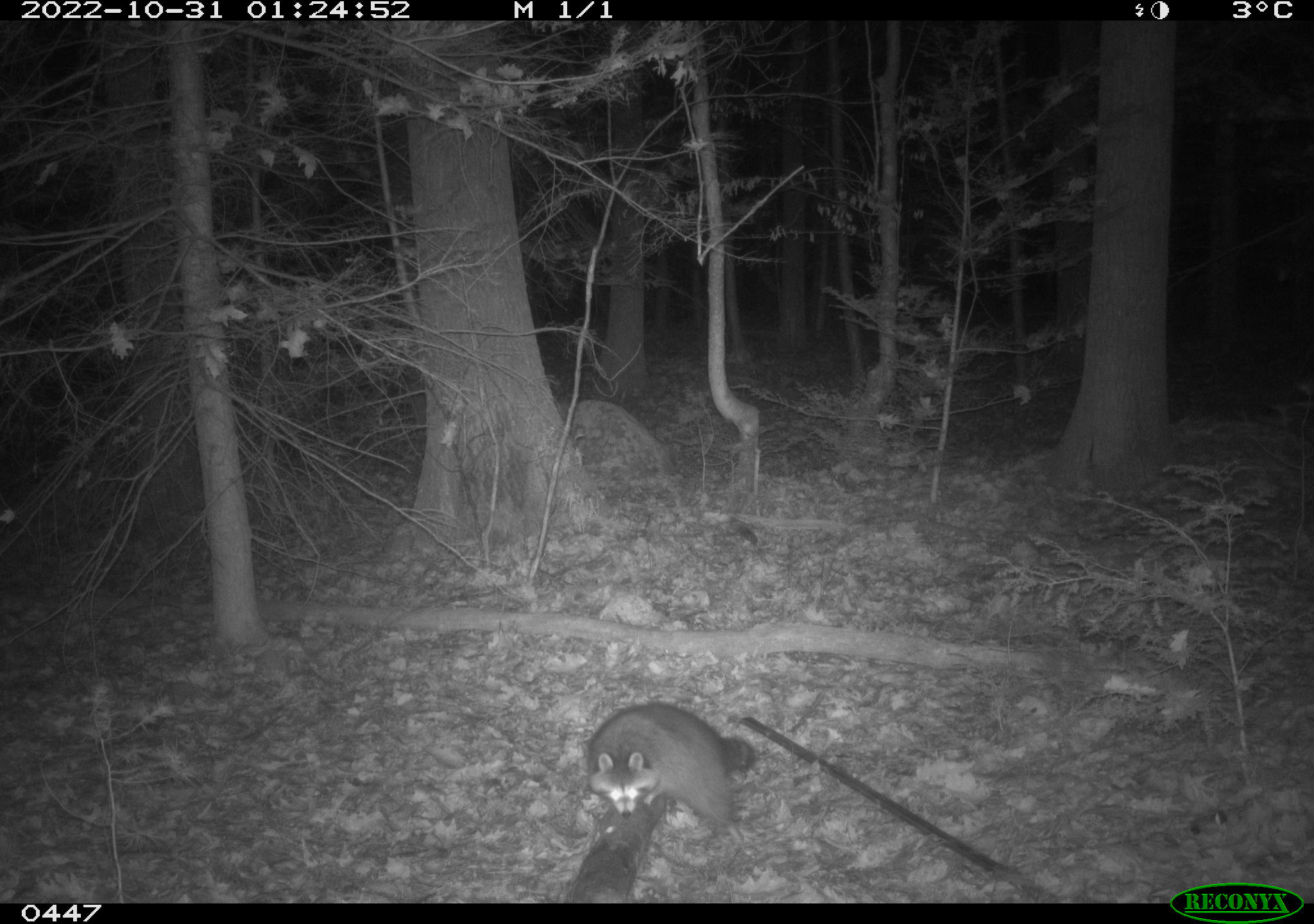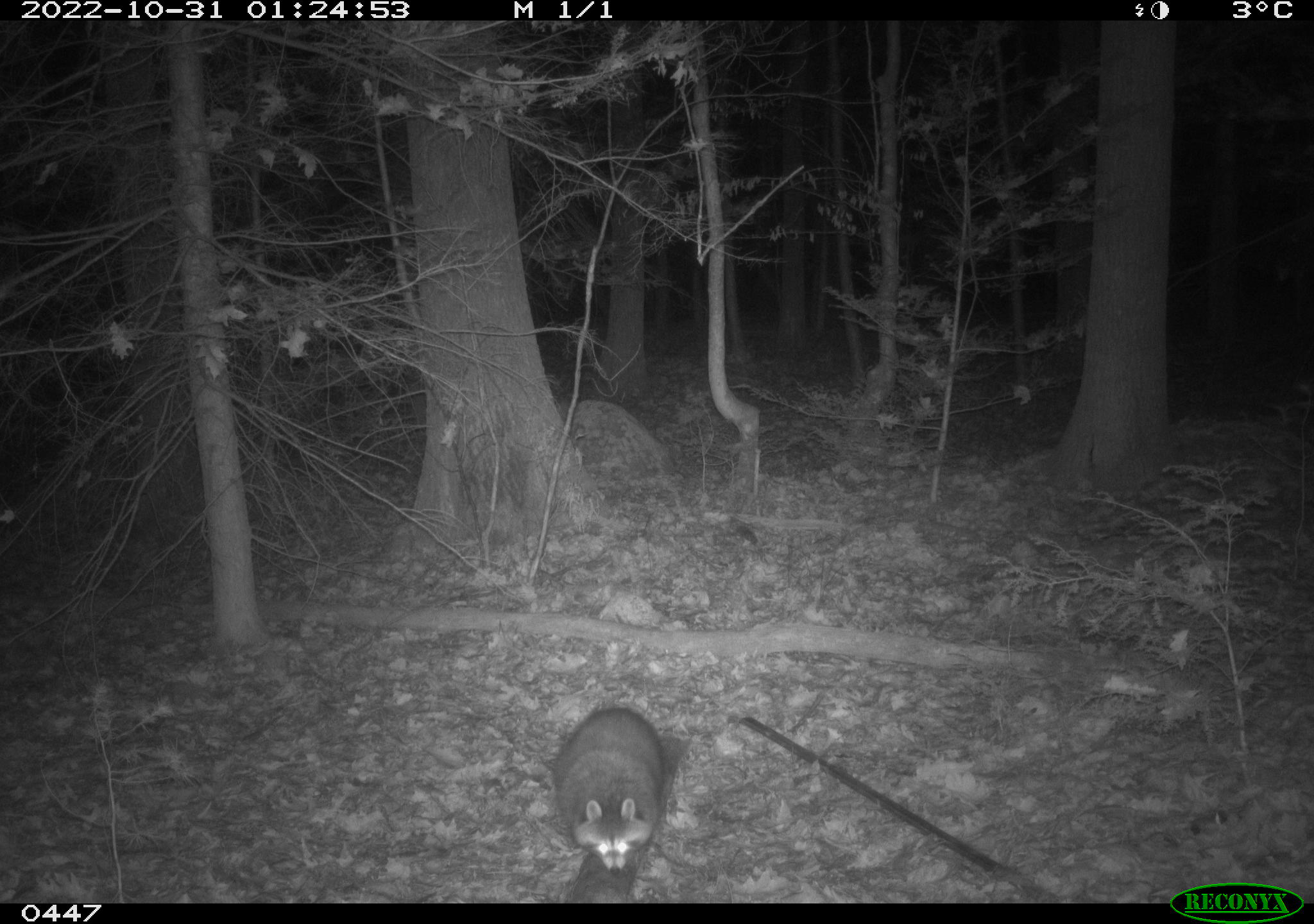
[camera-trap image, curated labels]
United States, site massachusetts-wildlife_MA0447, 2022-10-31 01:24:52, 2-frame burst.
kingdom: Animalia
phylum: Chordata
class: Mammalia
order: Carnivora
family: Procyonidae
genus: Procyon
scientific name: Procyon lotor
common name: raccoon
Raccoon (Procyon lotor).